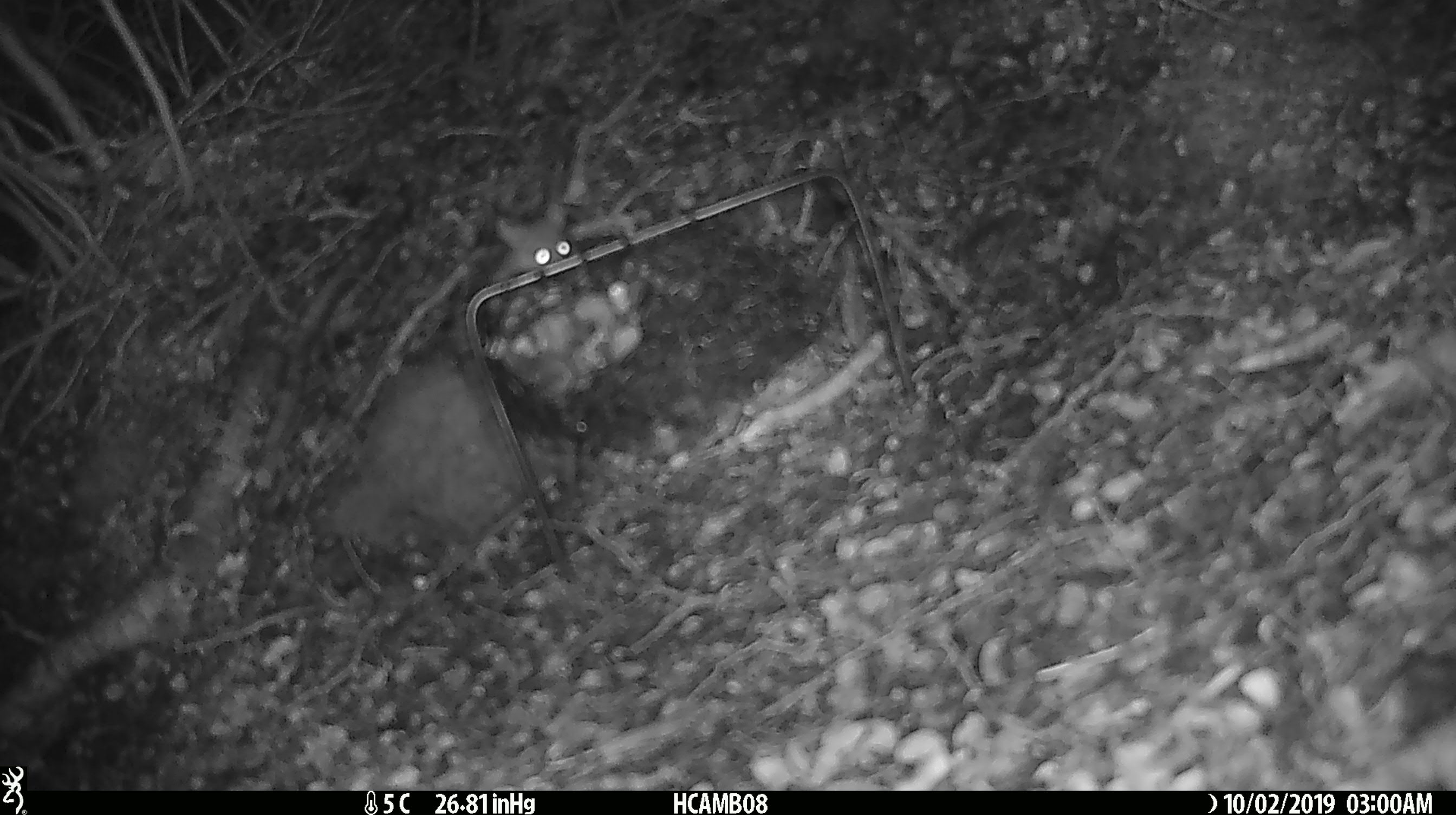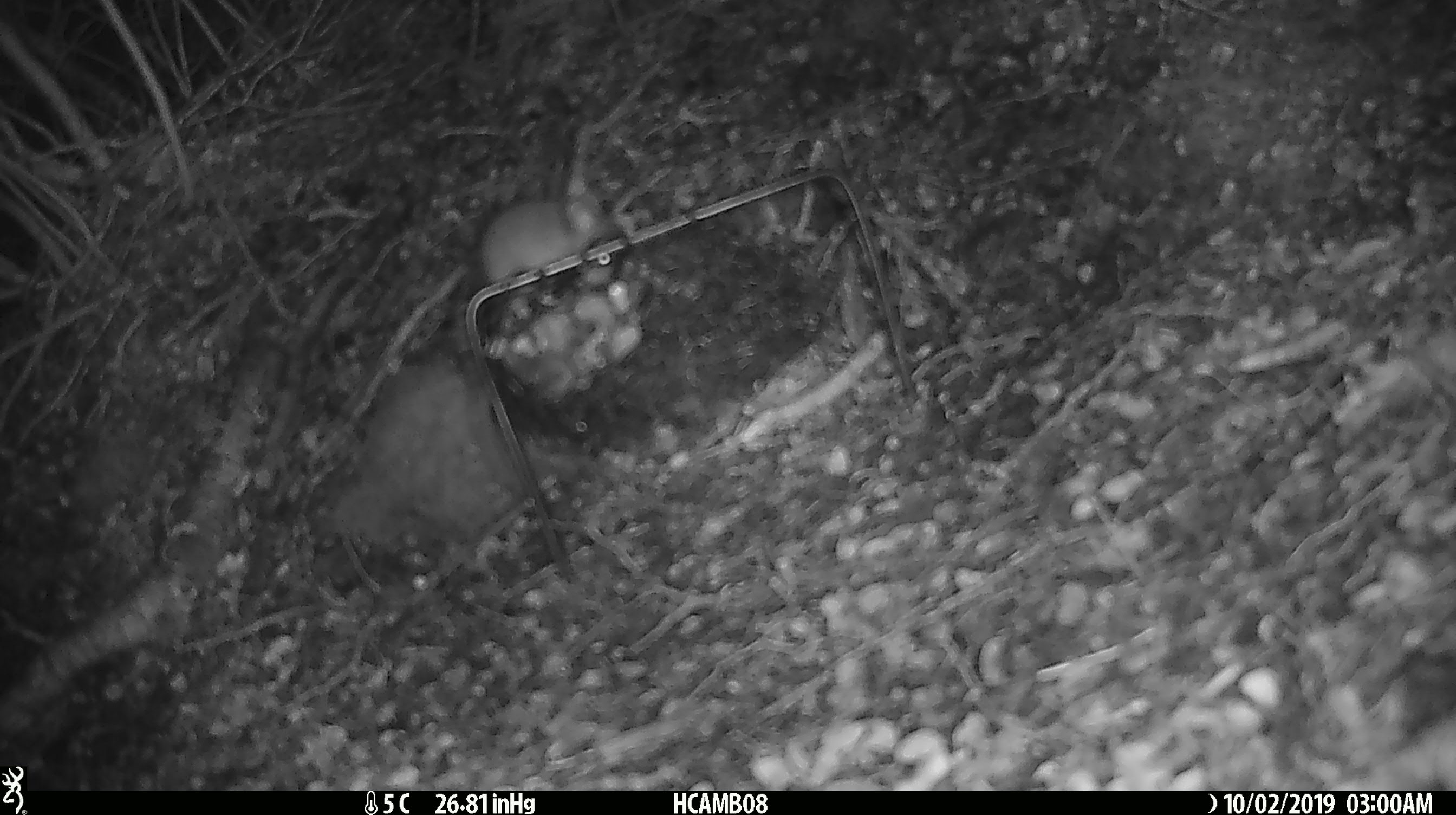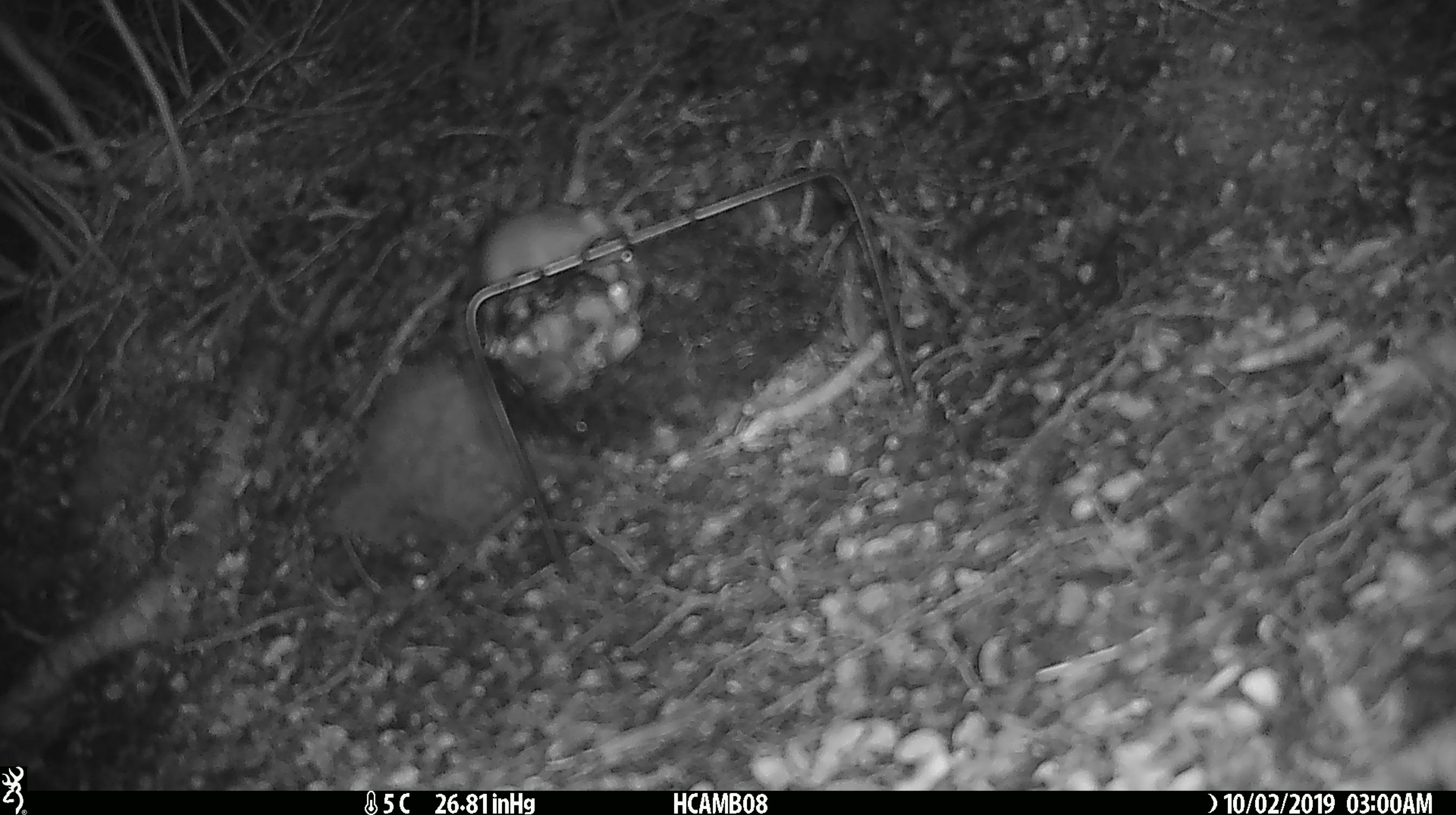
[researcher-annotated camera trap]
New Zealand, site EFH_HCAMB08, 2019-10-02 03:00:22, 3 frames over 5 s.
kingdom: Animalia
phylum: Chordata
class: Mammalia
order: Rodentia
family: Muridae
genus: Mus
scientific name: Mus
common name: mouse